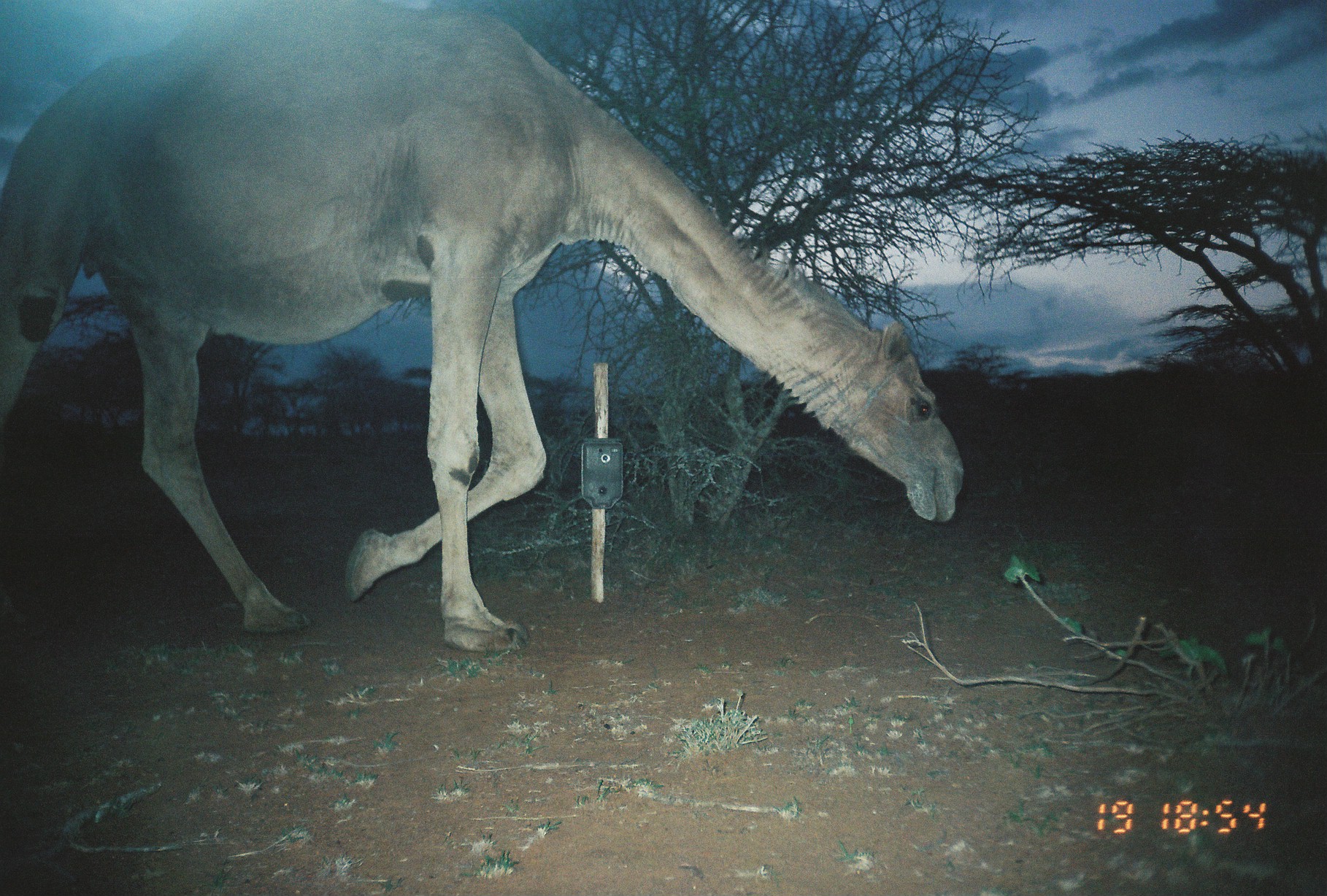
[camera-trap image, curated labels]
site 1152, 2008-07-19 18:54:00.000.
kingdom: Animalia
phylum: Chordata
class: Mammalia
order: Artiodactyla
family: Camelidae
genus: Camelus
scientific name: Camelus dromedarius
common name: dromedary camel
Camelus dromedarius (dromedary camel), count 1.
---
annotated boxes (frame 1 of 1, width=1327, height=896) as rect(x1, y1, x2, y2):
camelus dromedarius: rect(0, 1, 965, 653)